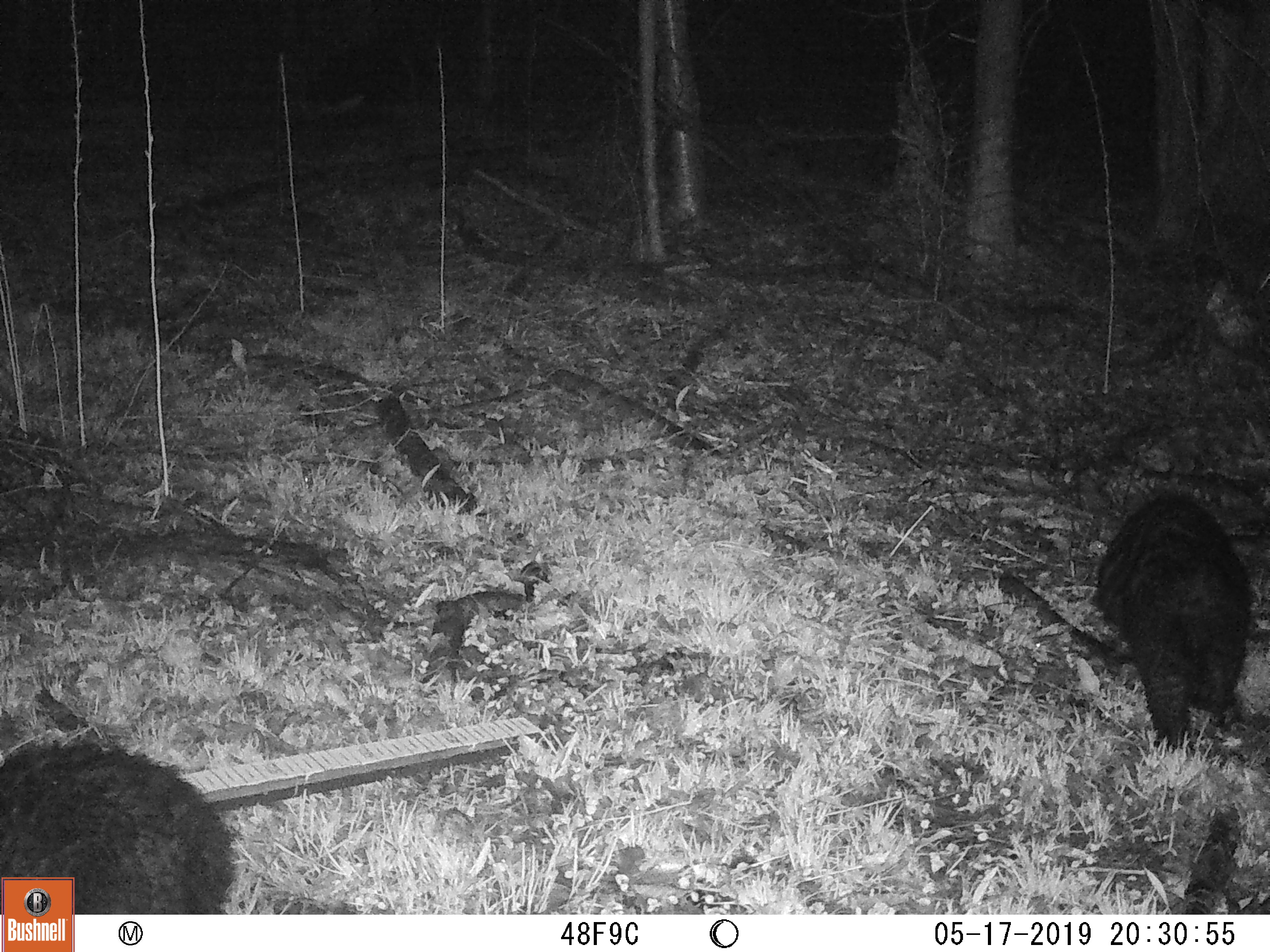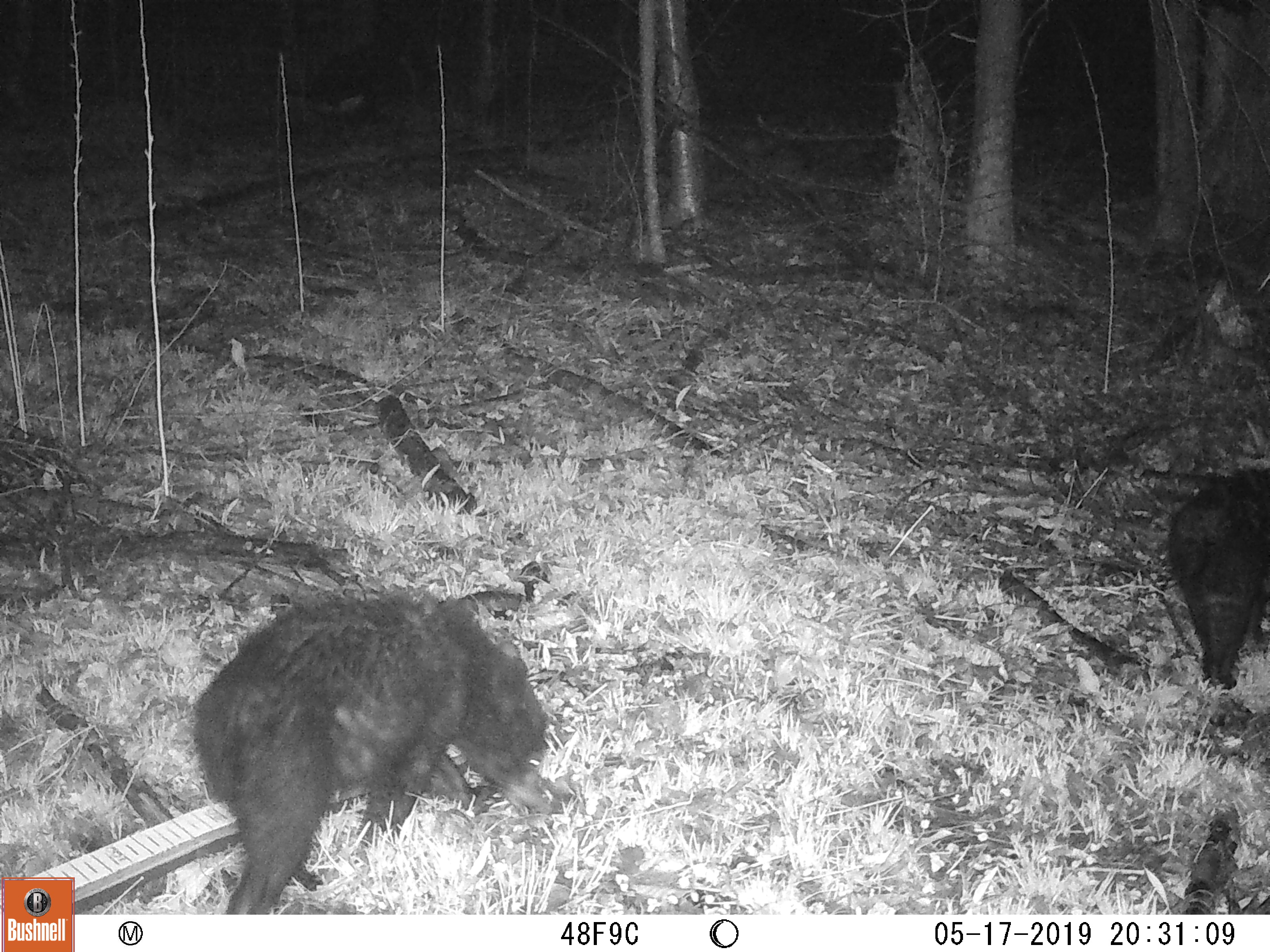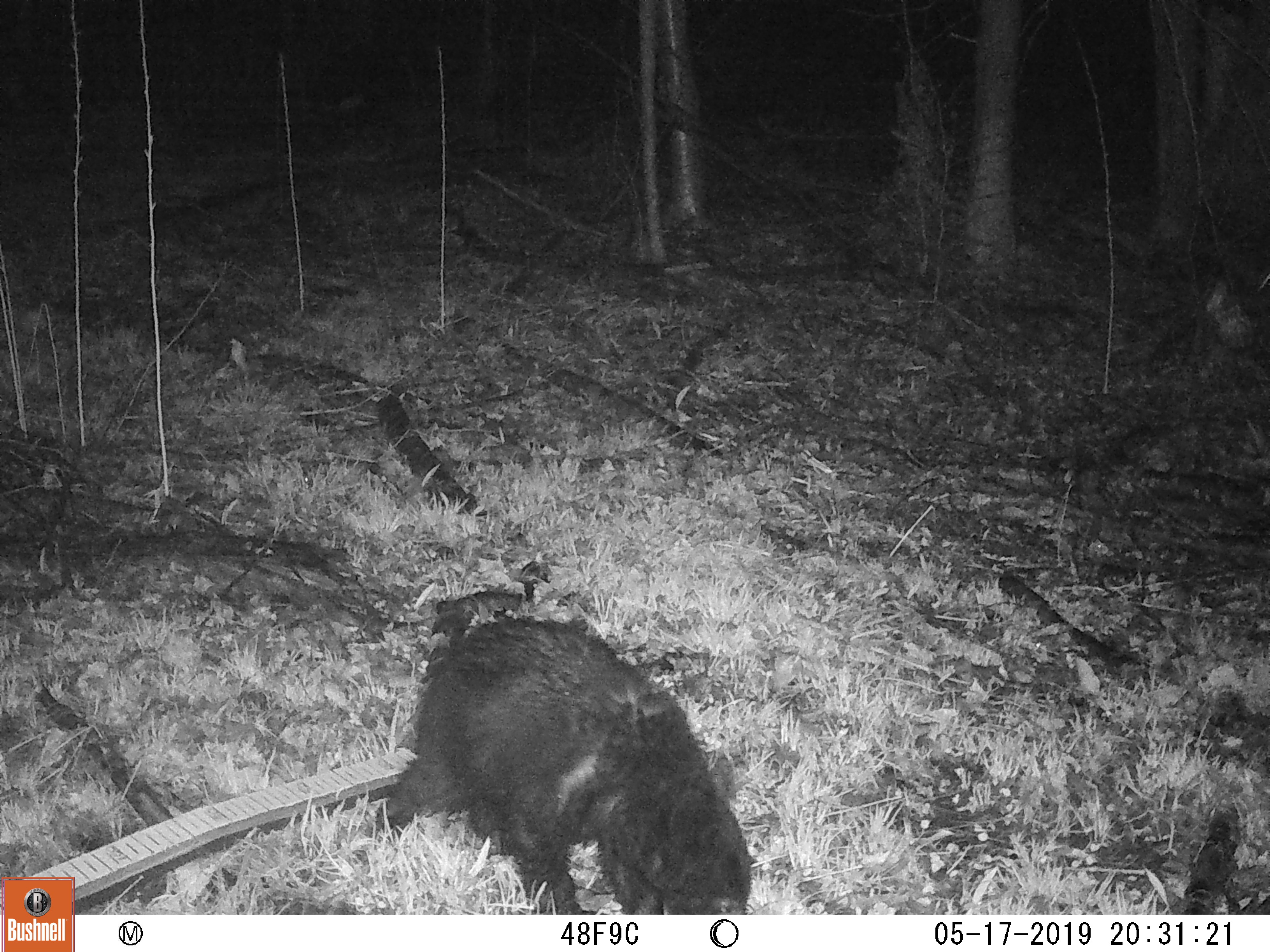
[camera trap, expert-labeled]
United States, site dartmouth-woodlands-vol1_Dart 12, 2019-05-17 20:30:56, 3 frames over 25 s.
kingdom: Animalia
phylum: Chordata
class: Mammalia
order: Carnivora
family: Ursidae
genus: Ursus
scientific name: Ursus americanus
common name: black bear